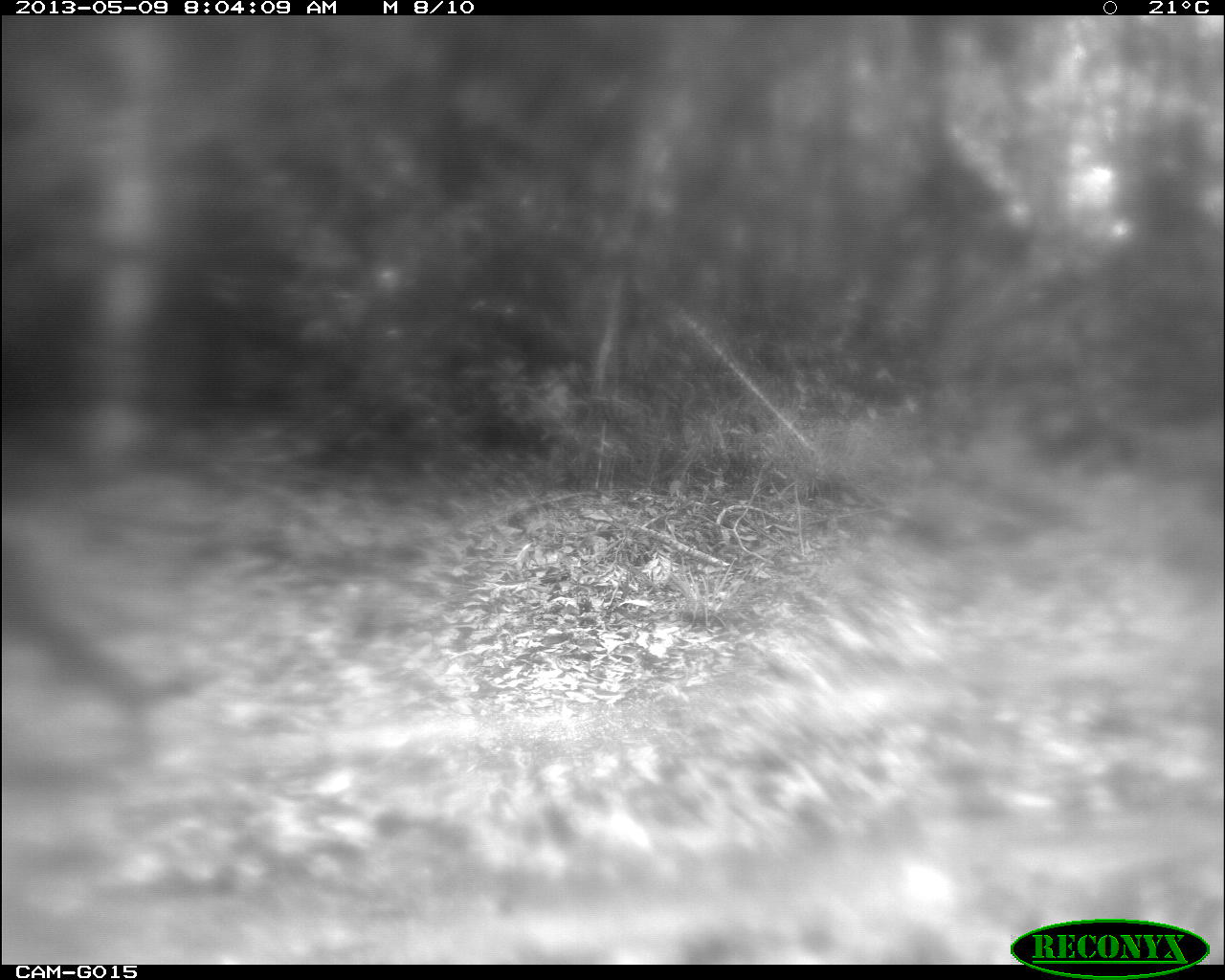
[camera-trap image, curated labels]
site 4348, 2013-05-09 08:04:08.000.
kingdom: Animalia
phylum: Chordata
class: Mammalia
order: Carnivora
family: Felidae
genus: Puma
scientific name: Puma concolor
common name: mountain lion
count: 1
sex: male